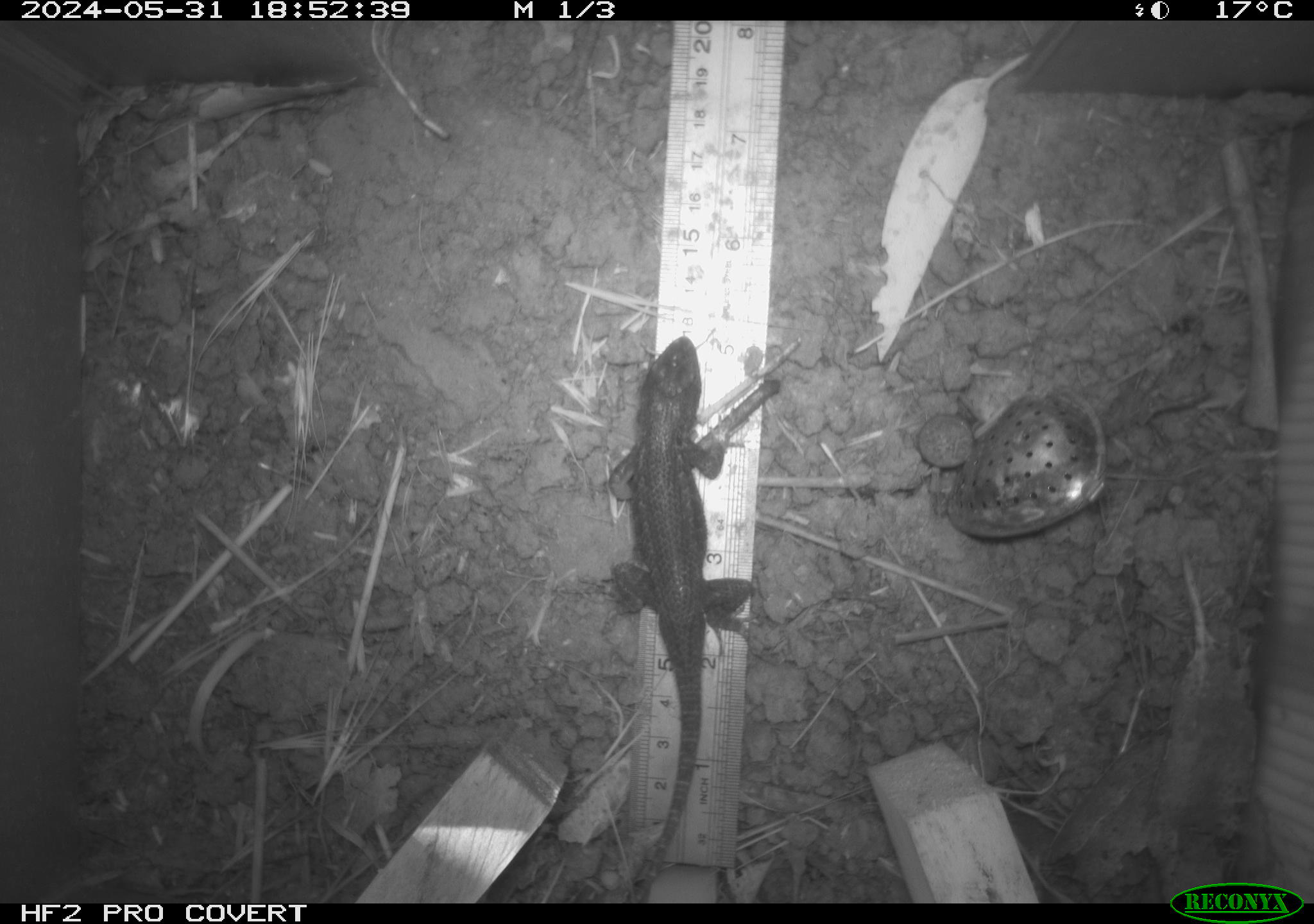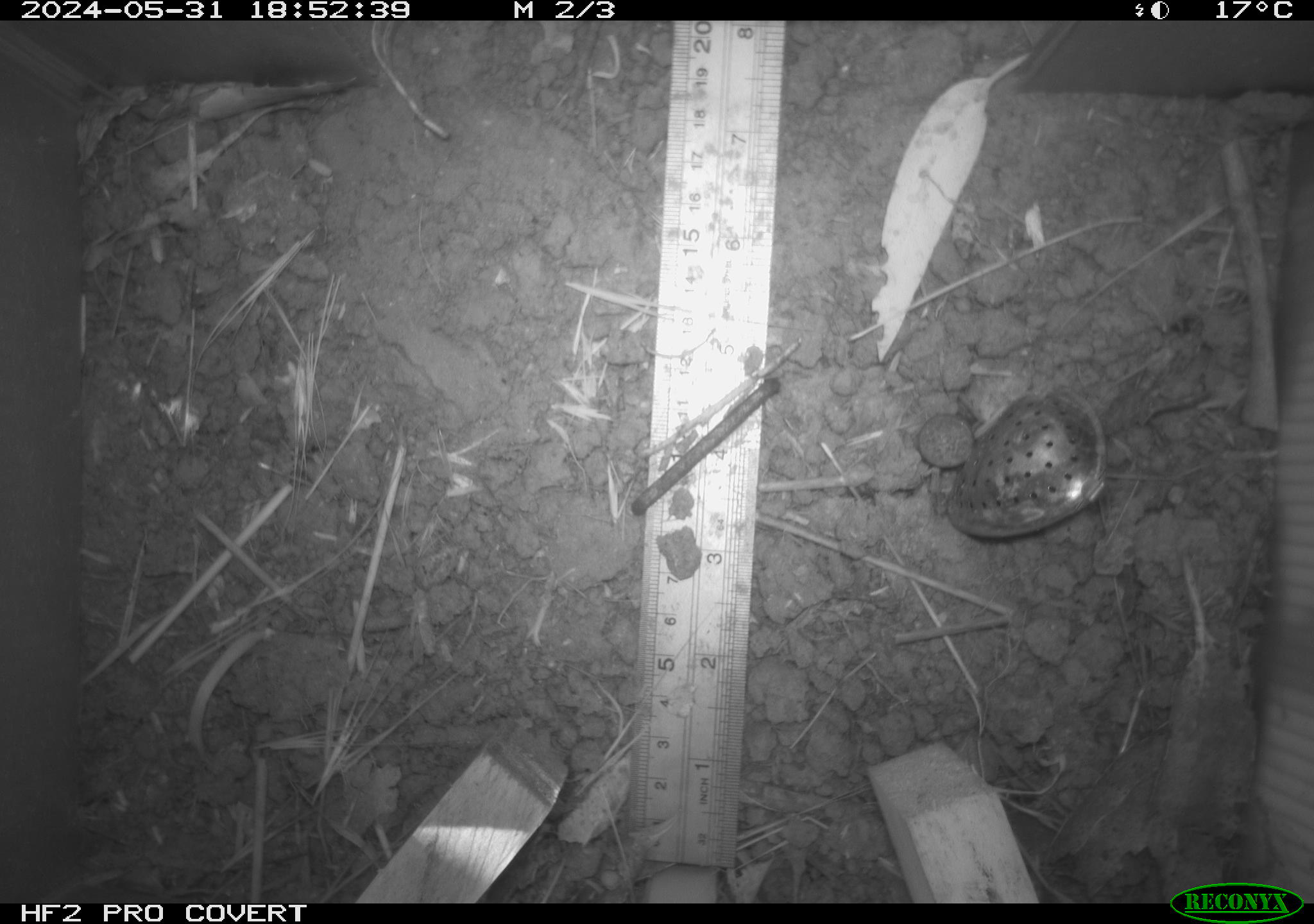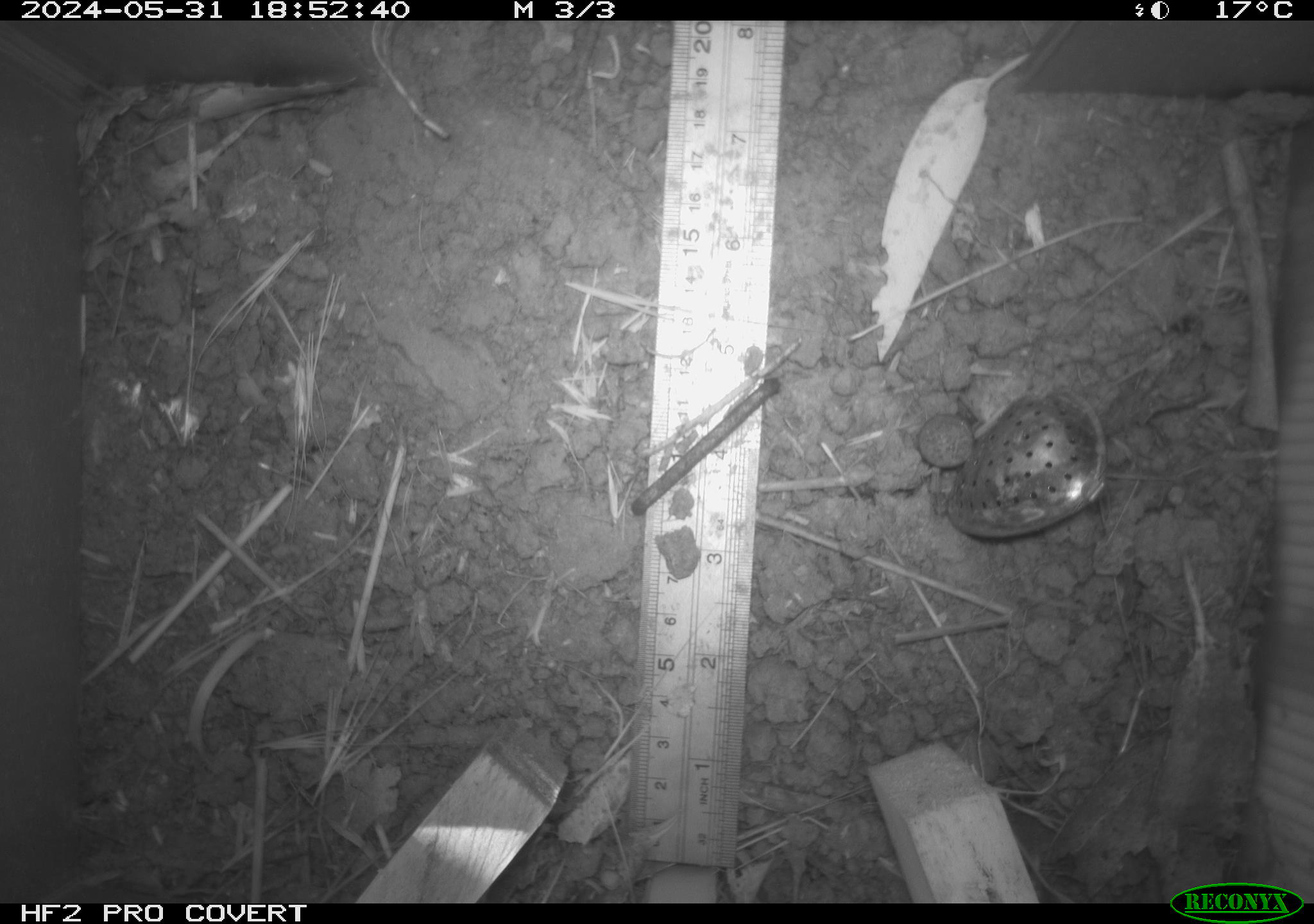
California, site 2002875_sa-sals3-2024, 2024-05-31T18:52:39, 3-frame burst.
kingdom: Animalia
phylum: Chordata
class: Reptilia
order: Squamata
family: Phrynosomatidae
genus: Sceloporus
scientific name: Sceloporus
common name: spiny lizards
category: sceloporus species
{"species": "sceloporus species (spiny lizards) (Sceloporus)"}